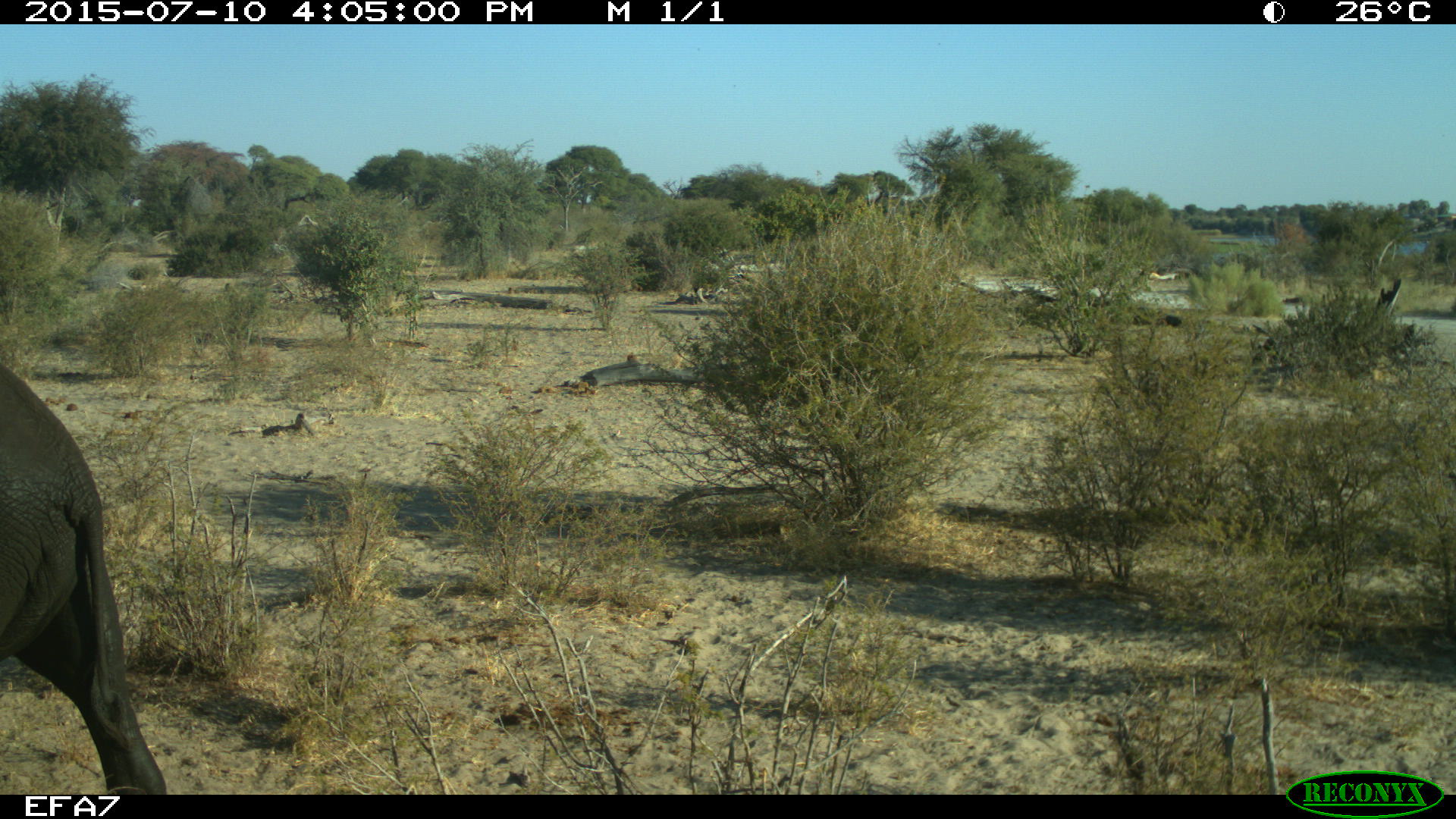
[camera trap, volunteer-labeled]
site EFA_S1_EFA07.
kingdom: Animalia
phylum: Chordata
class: Mammalia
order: Proboscidea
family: Elephantidae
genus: Loxodonta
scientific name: Loxodonta africana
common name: african bush elephant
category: elephant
Elephant (african bush elephant) (Loxodonta africana), count 1. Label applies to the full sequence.